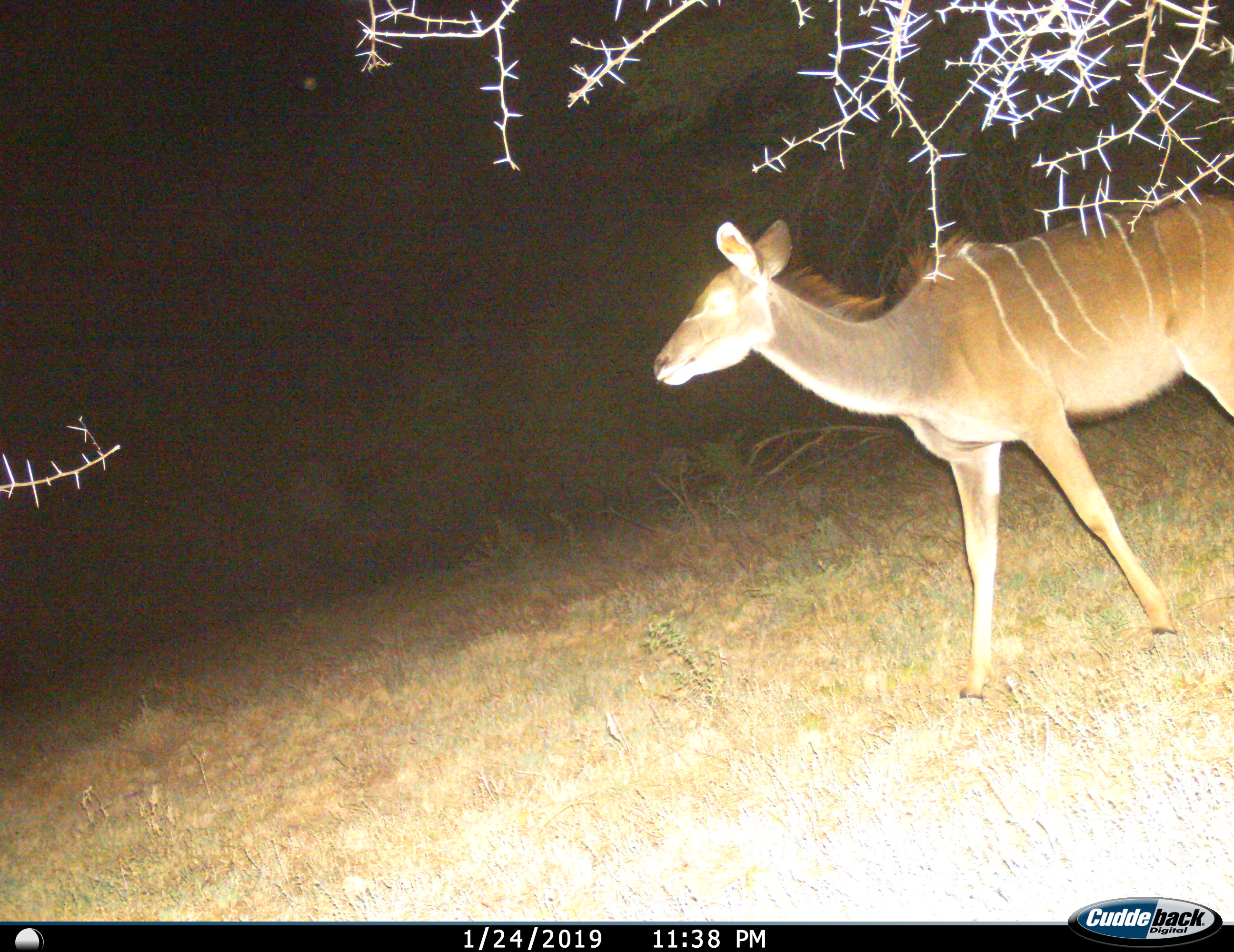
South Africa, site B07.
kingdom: Animalia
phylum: Chordata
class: Mammalia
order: Artiodactyla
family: Bovidae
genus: Tragelaphus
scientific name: Tragelaphus strepsiceros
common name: greater kudu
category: kudu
Kudu (greater kudu) (Tragelaphus strepsiceros), count 1. Behavior (volunteer vote fractions): standing 20%, resting 0%, moving 80%, interacting 0%. Young present (vote fraction): 0%. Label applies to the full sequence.